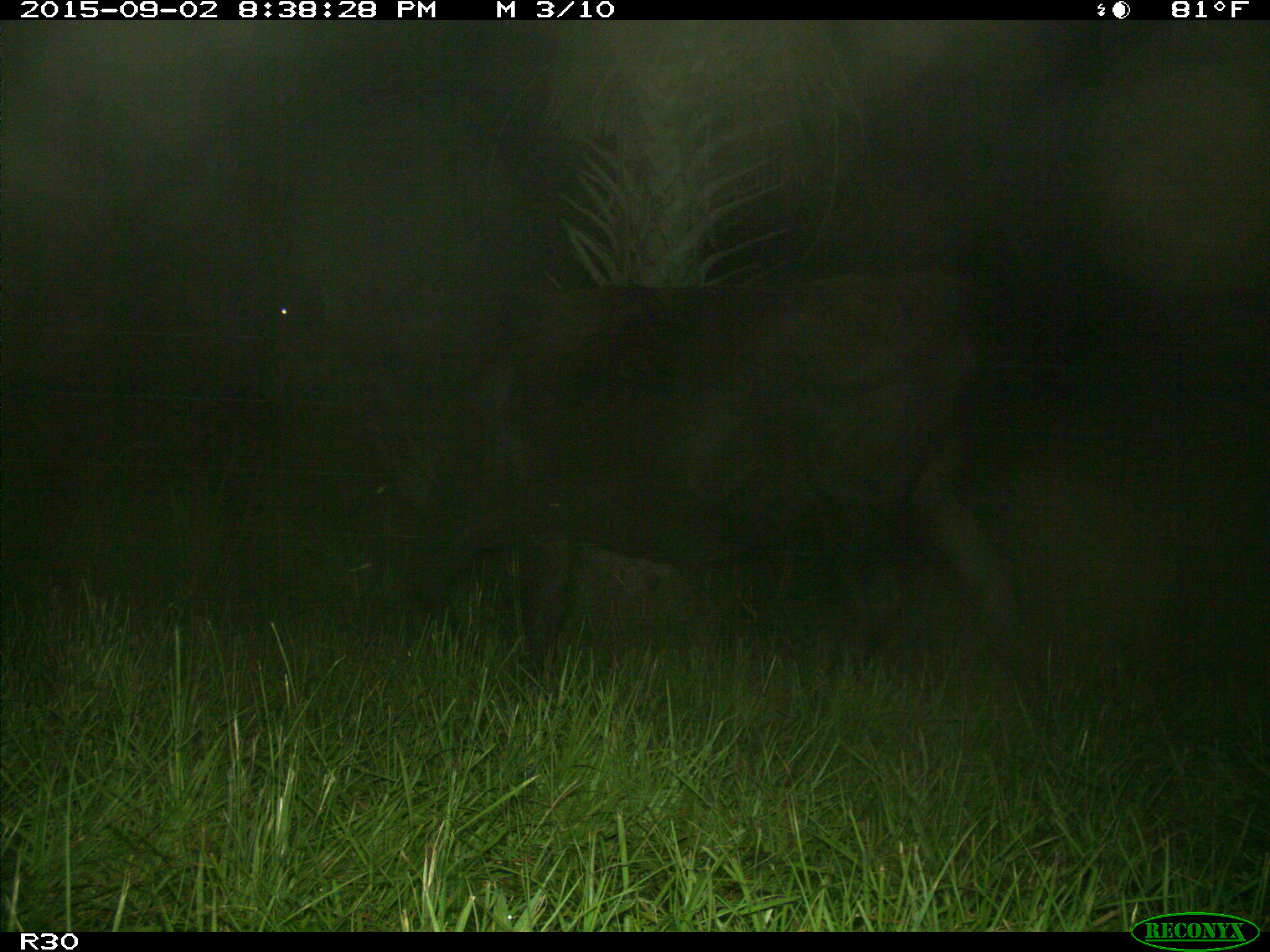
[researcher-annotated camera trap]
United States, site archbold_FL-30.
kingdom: Animalia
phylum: Chordata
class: Mammalia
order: Artiodactyla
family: Bovidae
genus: Bos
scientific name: Bos taurus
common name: domestic cow